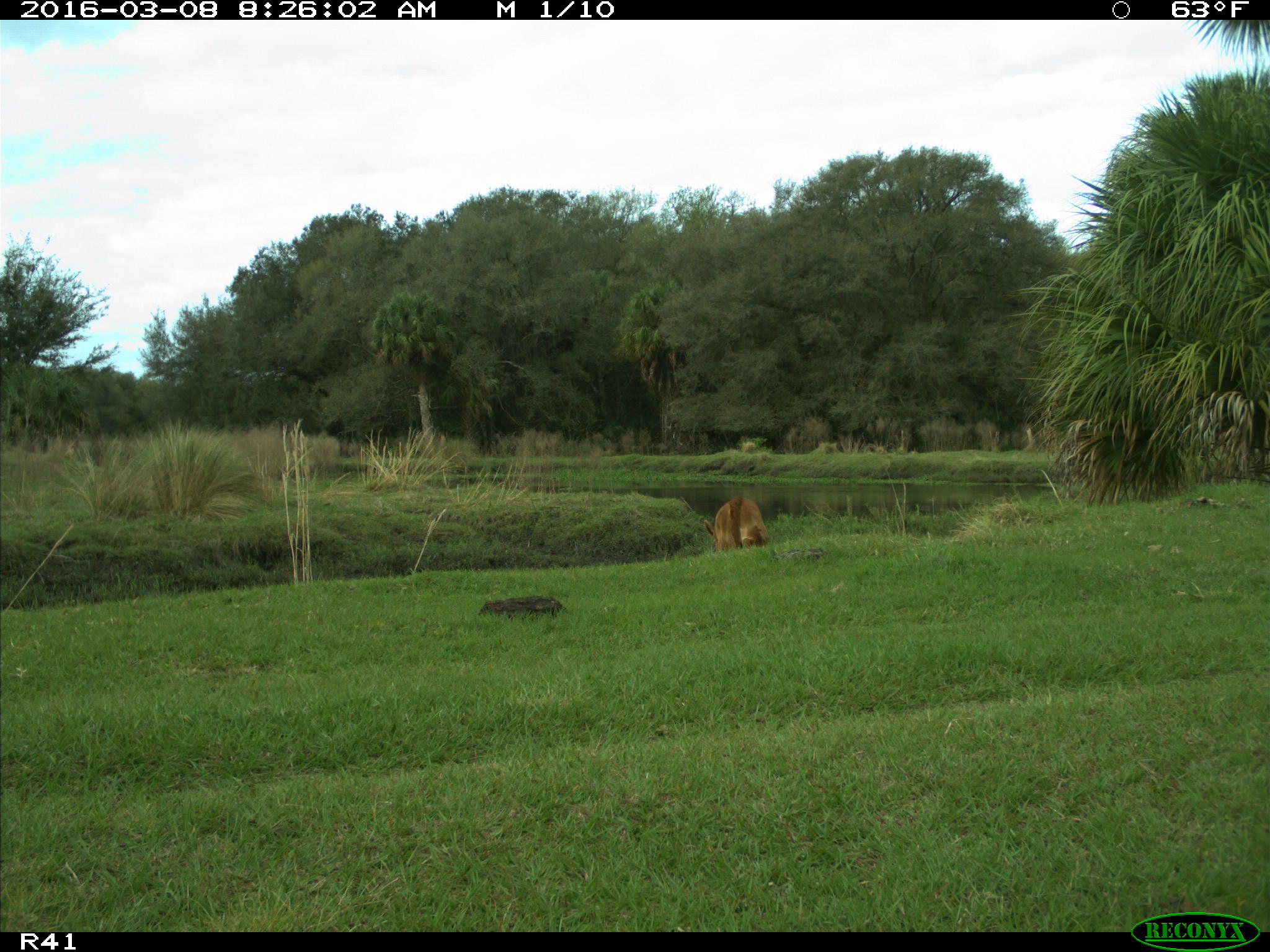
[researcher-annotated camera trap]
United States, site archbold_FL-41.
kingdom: Animalia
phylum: Chordata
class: Mammalia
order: Artiodactyla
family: Bovidae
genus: Bos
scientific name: Bos taurus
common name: domestic cow